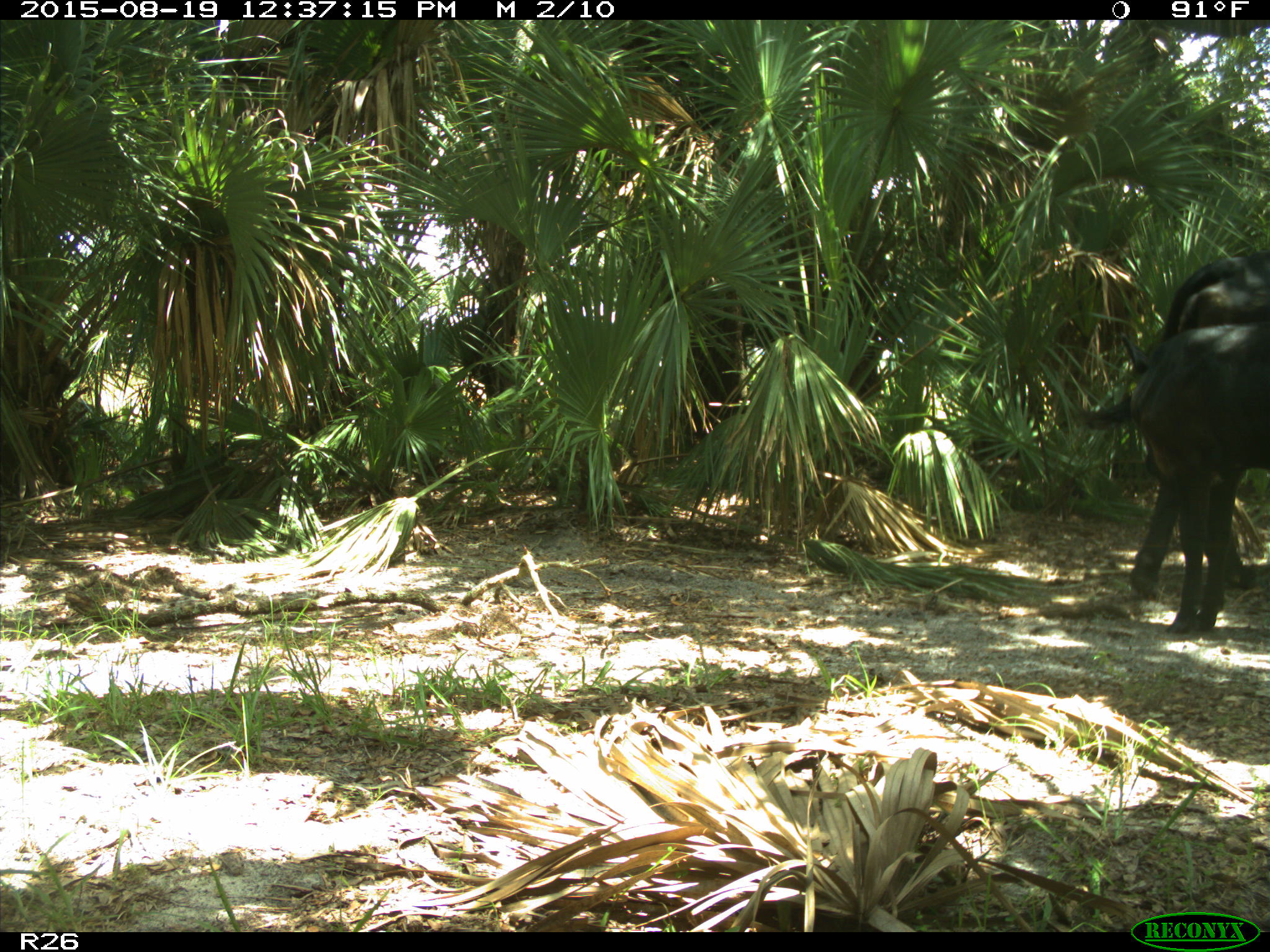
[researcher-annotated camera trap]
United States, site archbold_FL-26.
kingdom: Animalia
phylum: Chordata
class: Mammalia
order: Artiodactyla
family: Bovidae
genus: Bos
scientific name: Bos taurus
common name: domestic cow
Bos taurus (domestic cow).